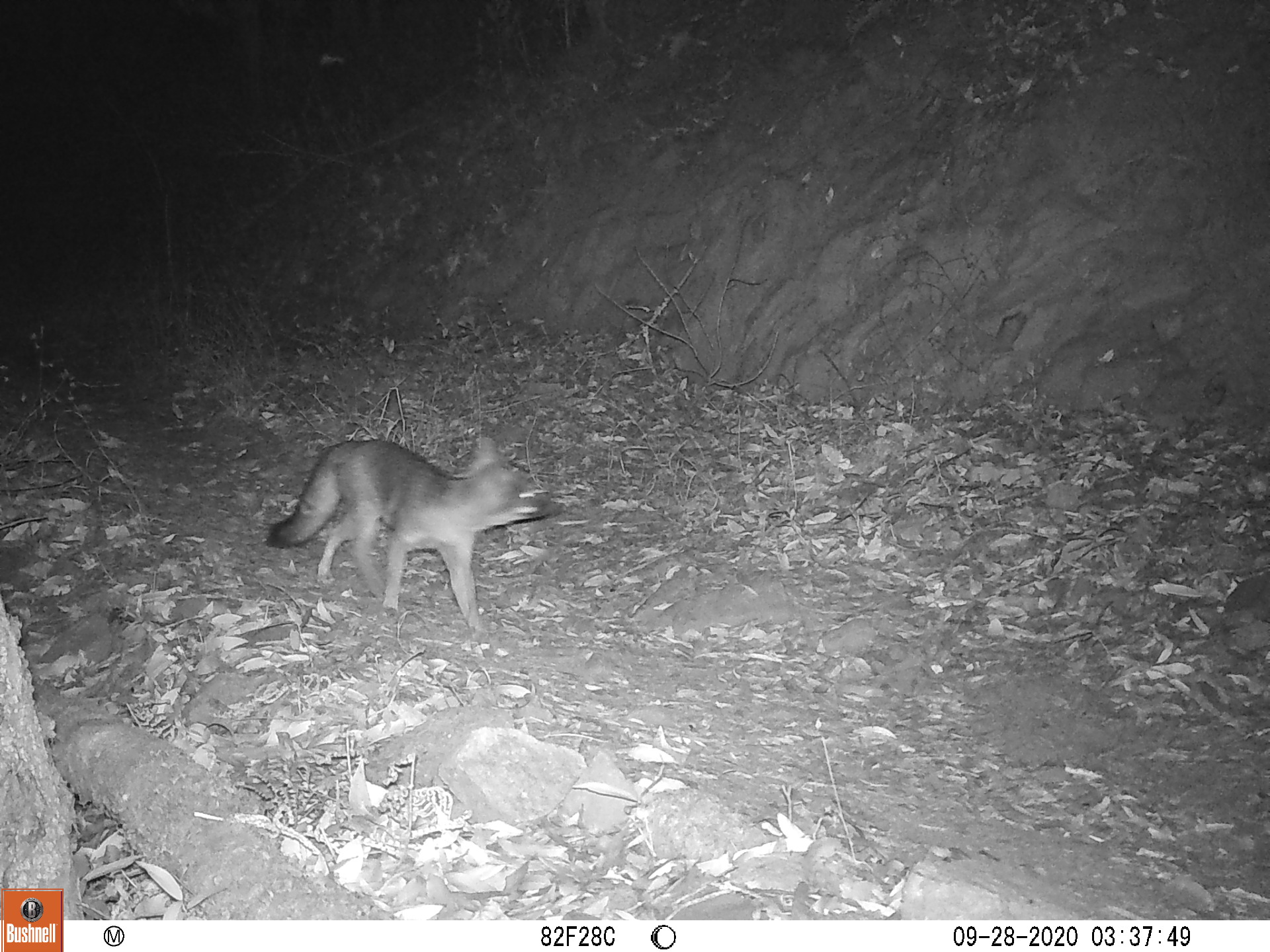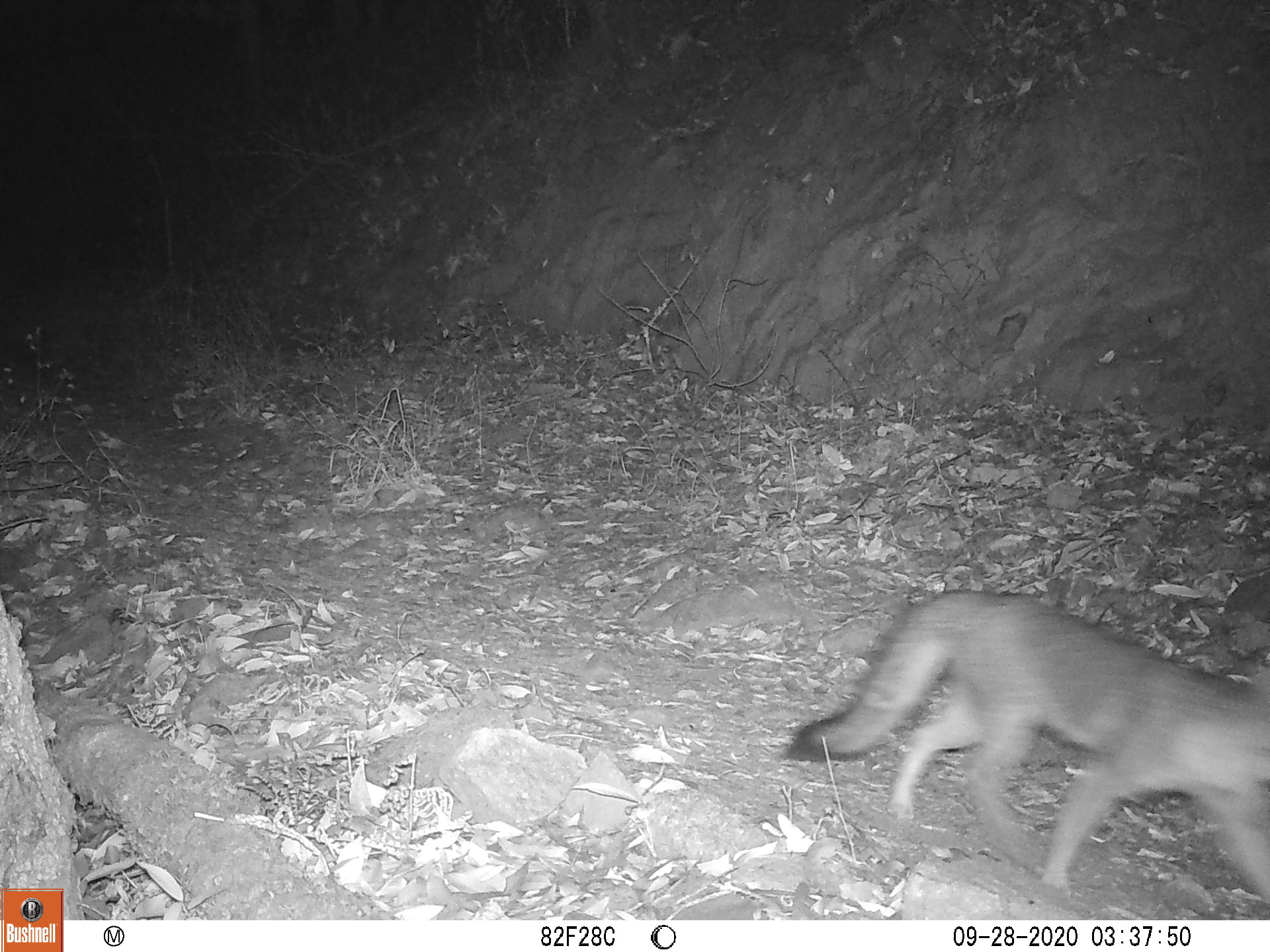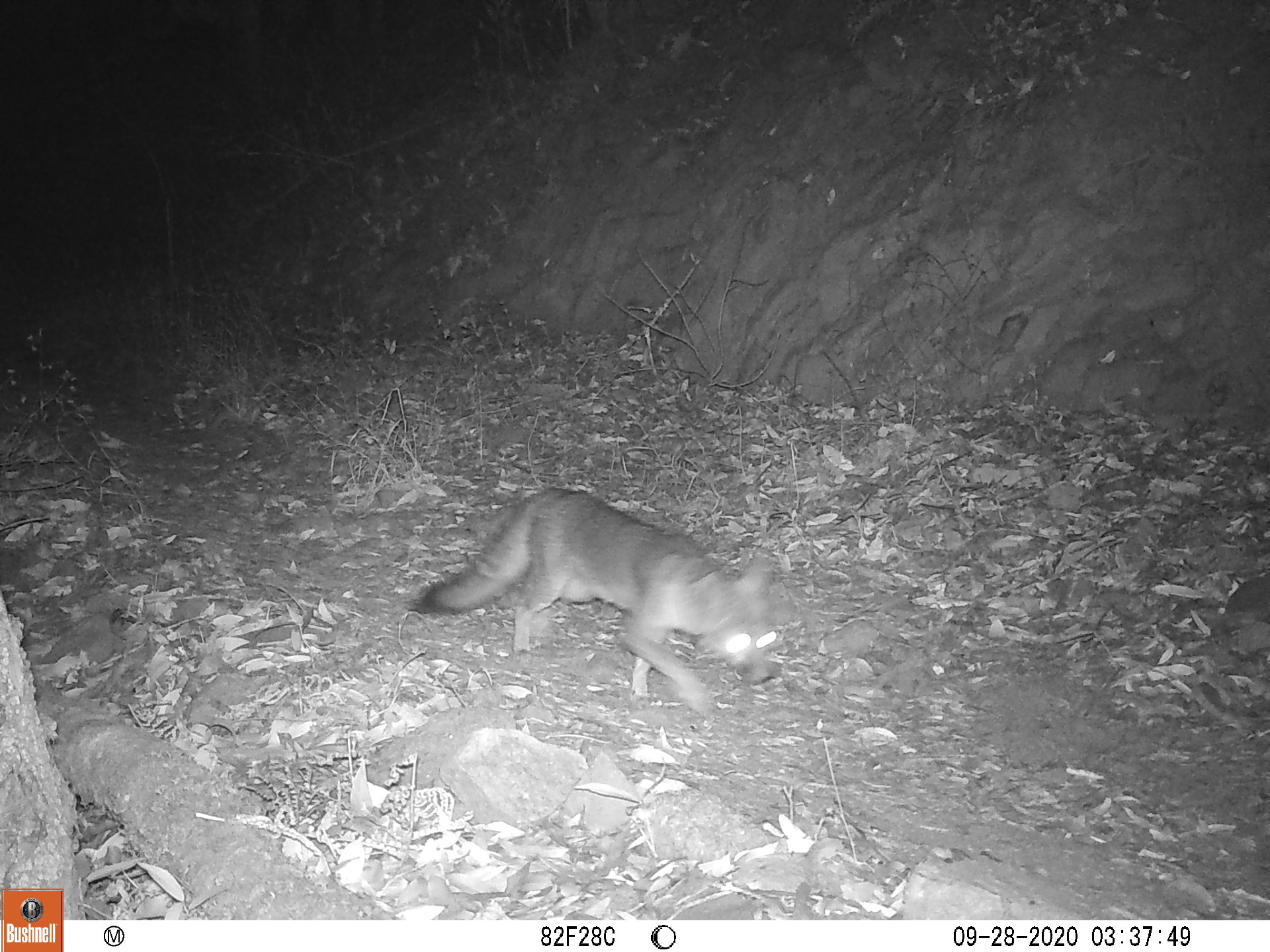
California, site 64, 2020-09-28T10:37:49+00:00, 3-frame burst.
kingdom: Animalia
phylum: Chordata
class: Mammalia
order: Carnivora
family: Canidae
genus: Urocyon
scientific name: Urocyon cinereoargenteus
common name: gray fox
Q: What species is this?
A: Gray fox (Urocyon cinereoargenteus).